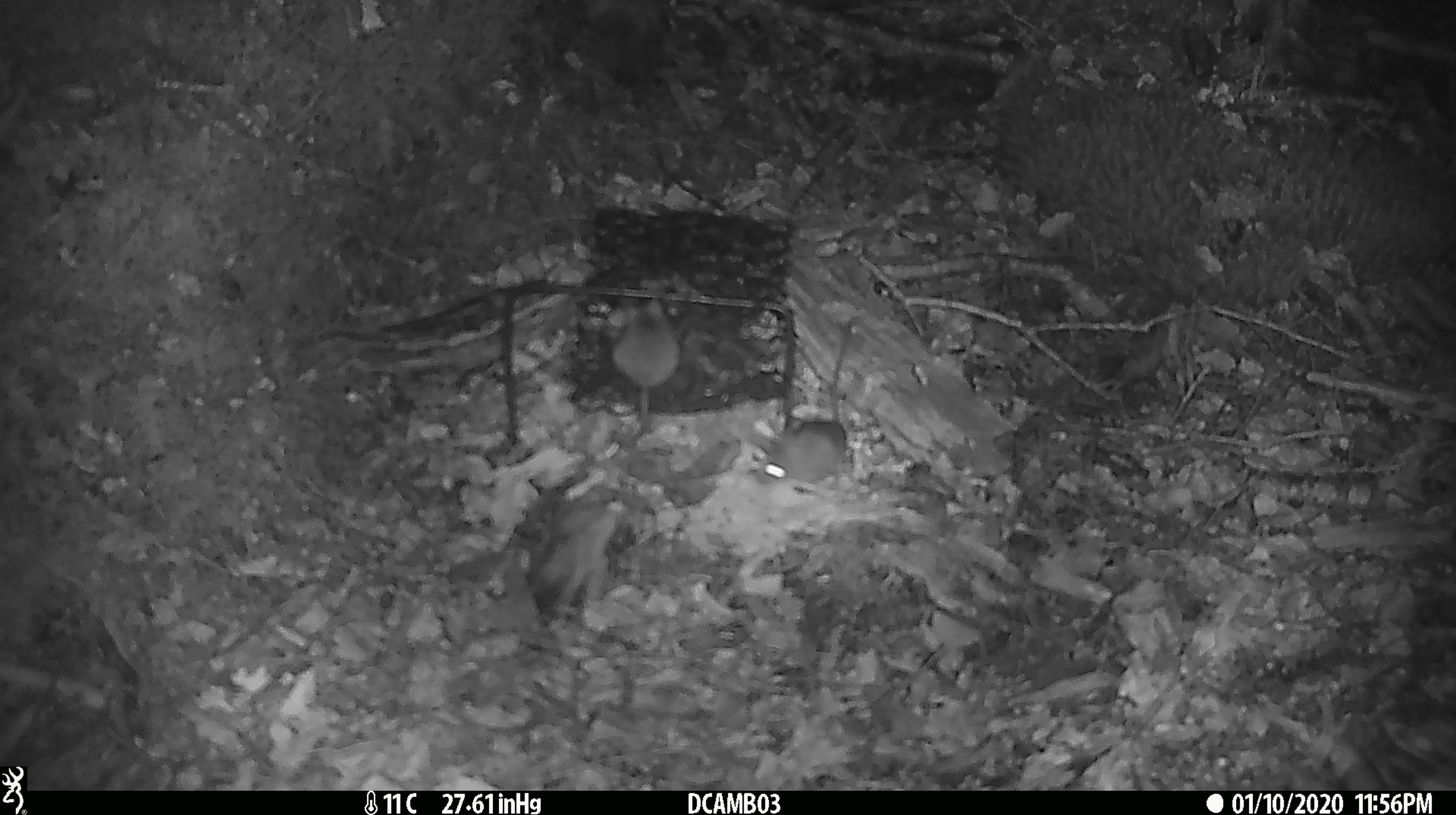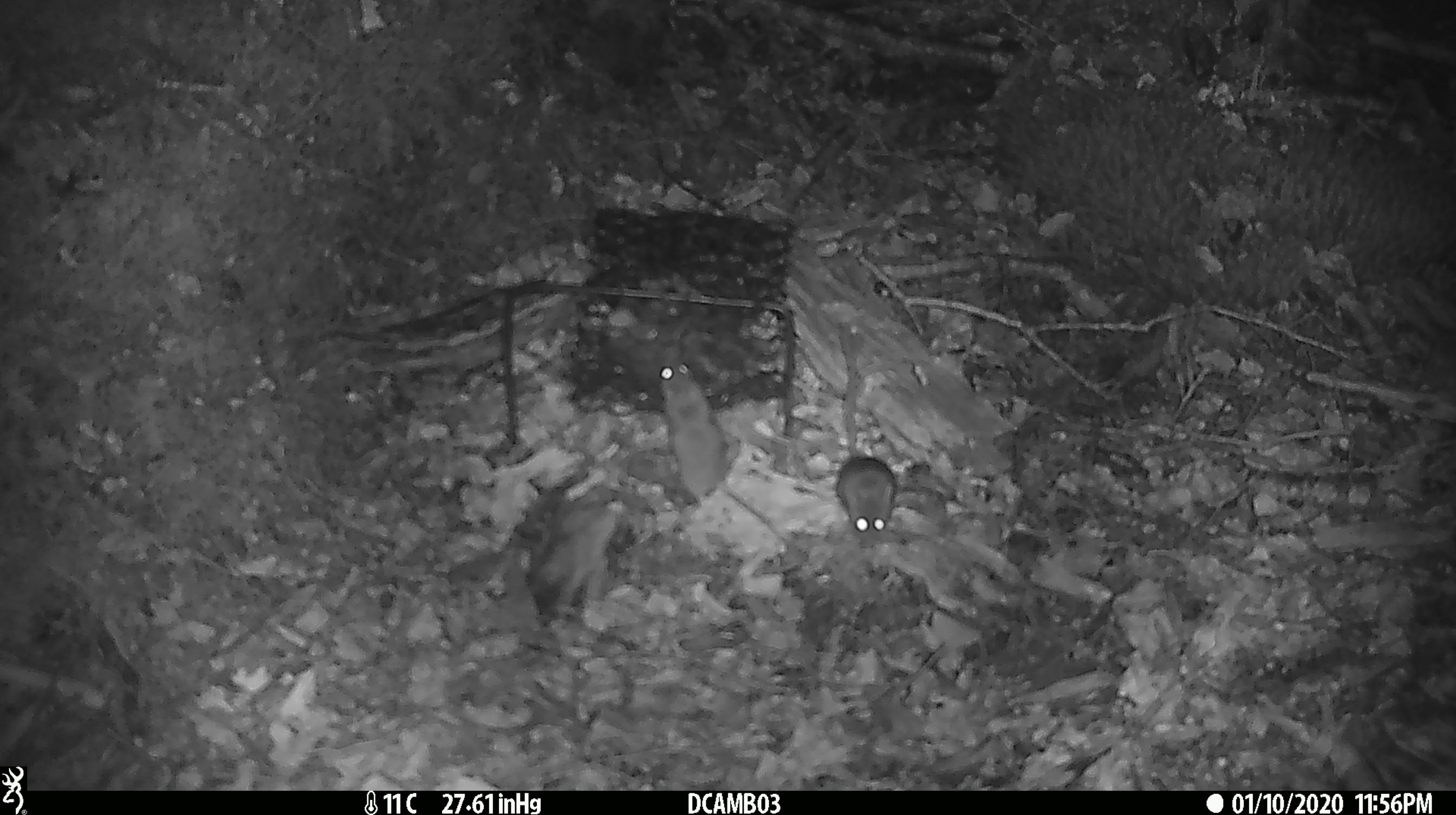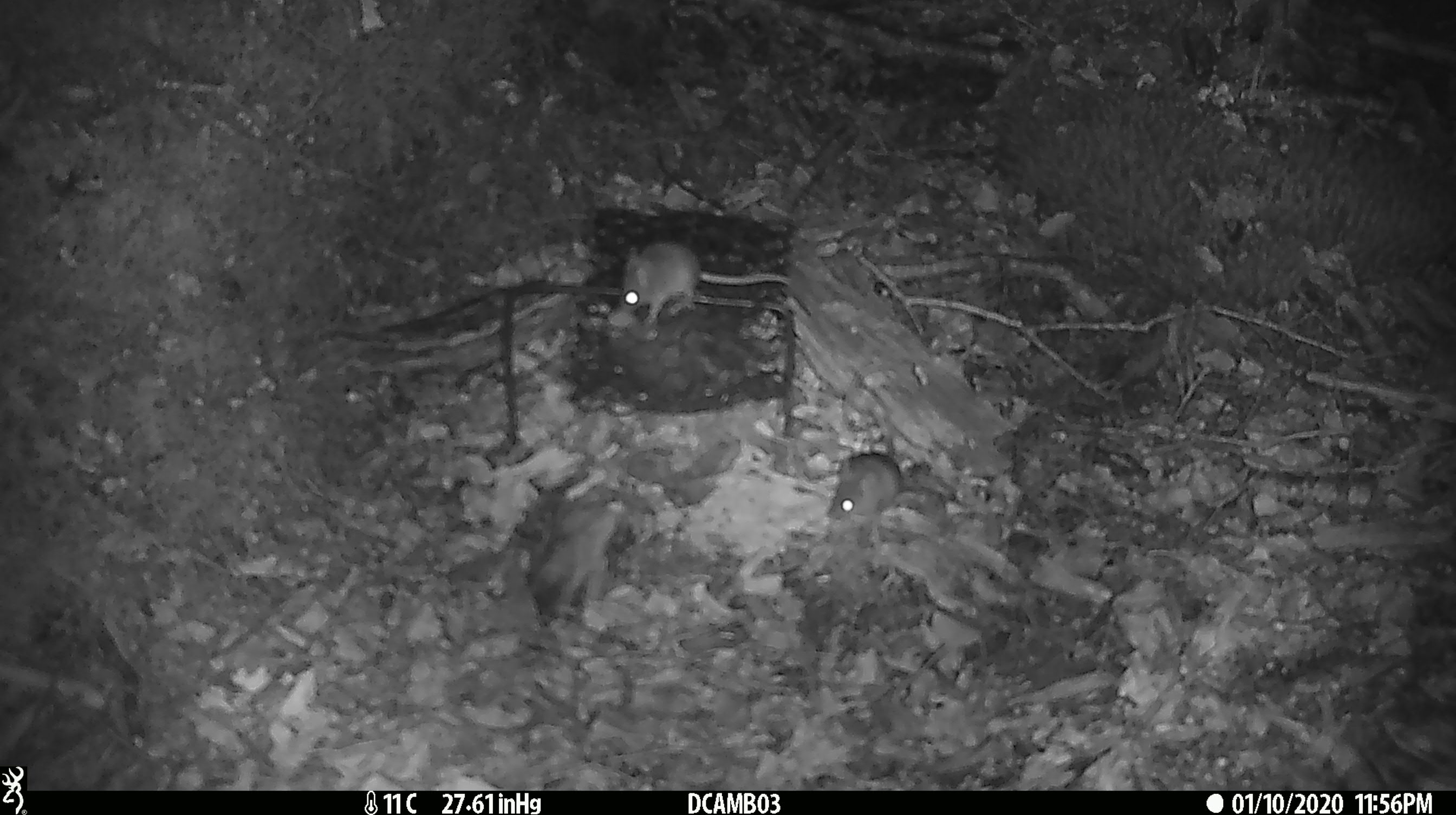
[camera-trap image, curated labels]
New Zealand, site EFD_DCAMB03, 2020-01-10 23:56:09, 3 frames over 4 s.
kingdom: Animalia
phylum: Chordata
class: Mammalia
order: Rodentia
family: Muridae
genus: Mus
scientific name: Mus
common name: mouse